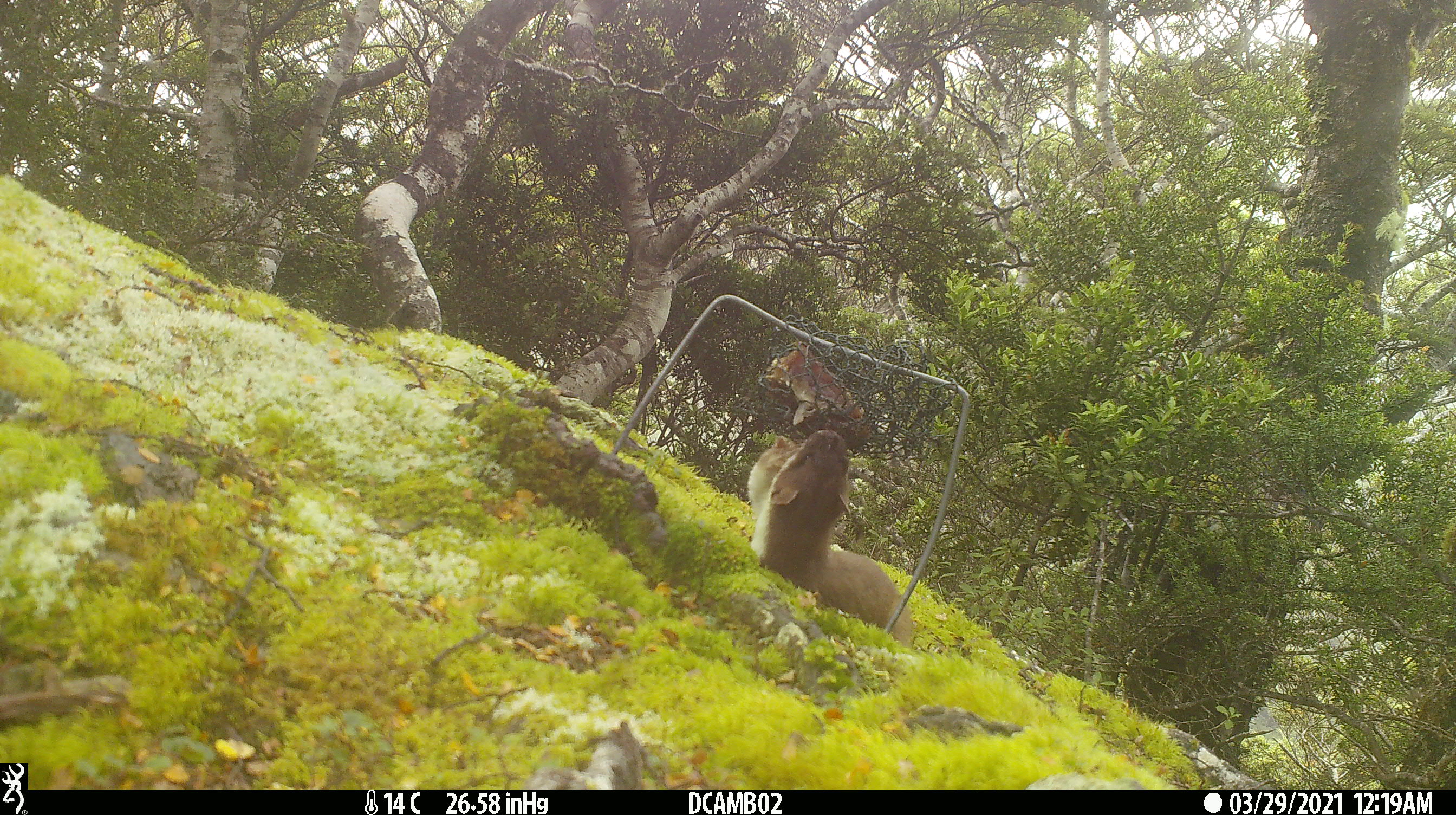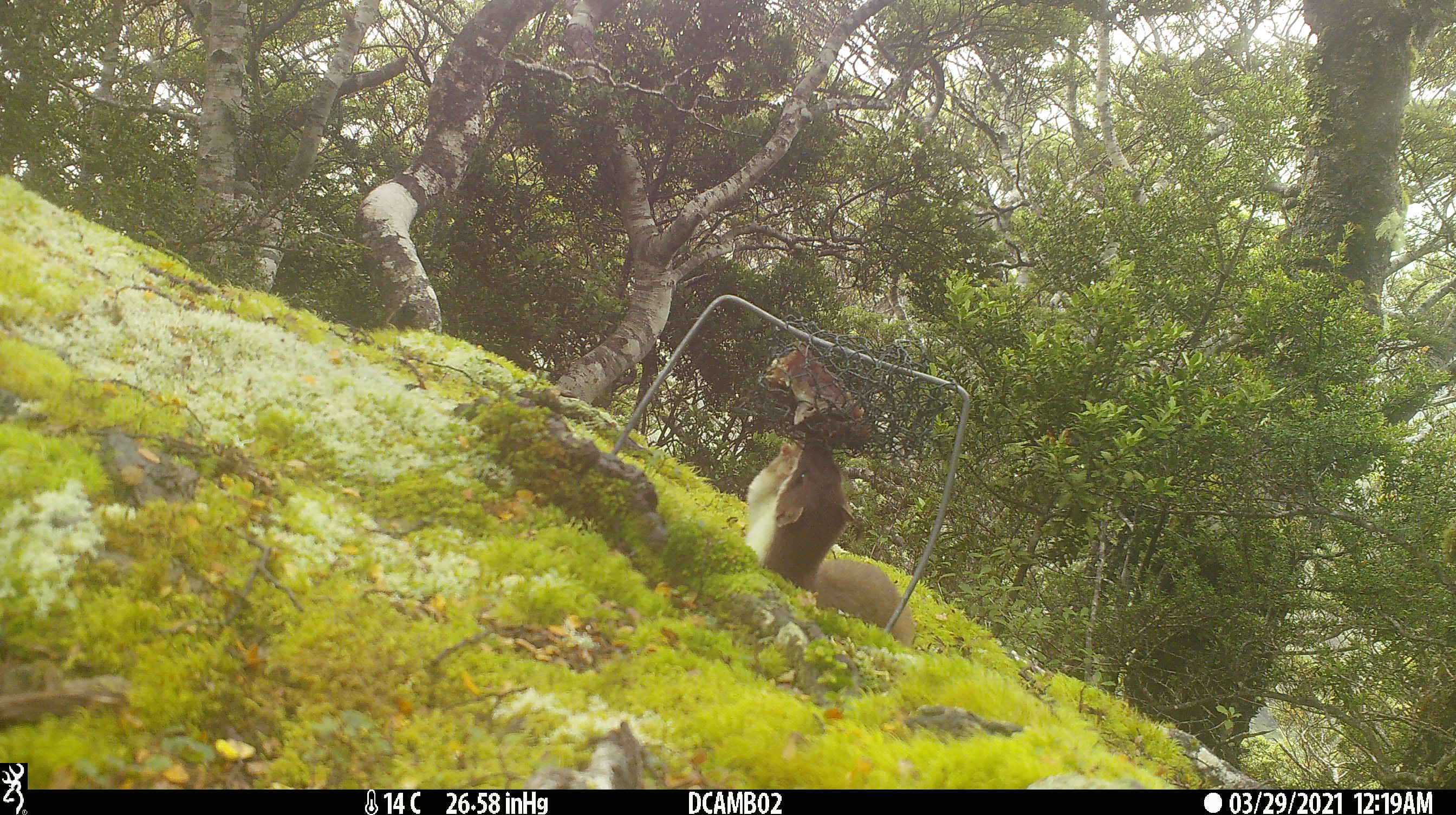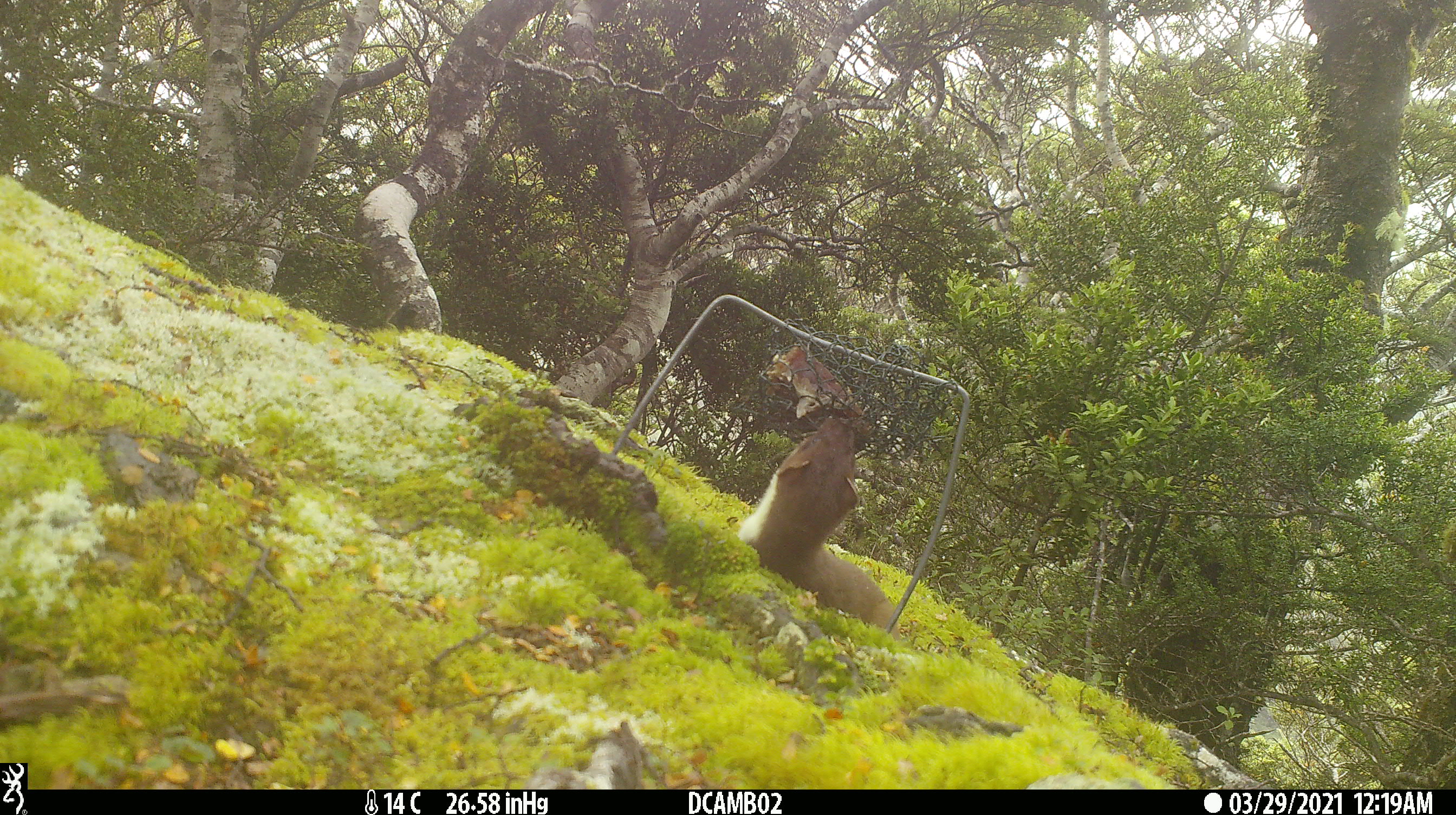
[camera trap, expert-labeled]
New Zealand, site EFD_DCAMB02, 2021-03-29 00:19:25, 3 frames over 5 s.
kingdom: Animalia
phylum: Chordata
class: Mammalia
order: Carnivora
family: Mustelidae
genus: Mustela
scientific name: Mustela erminea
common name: stoat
Stoat (Mustela erminea).